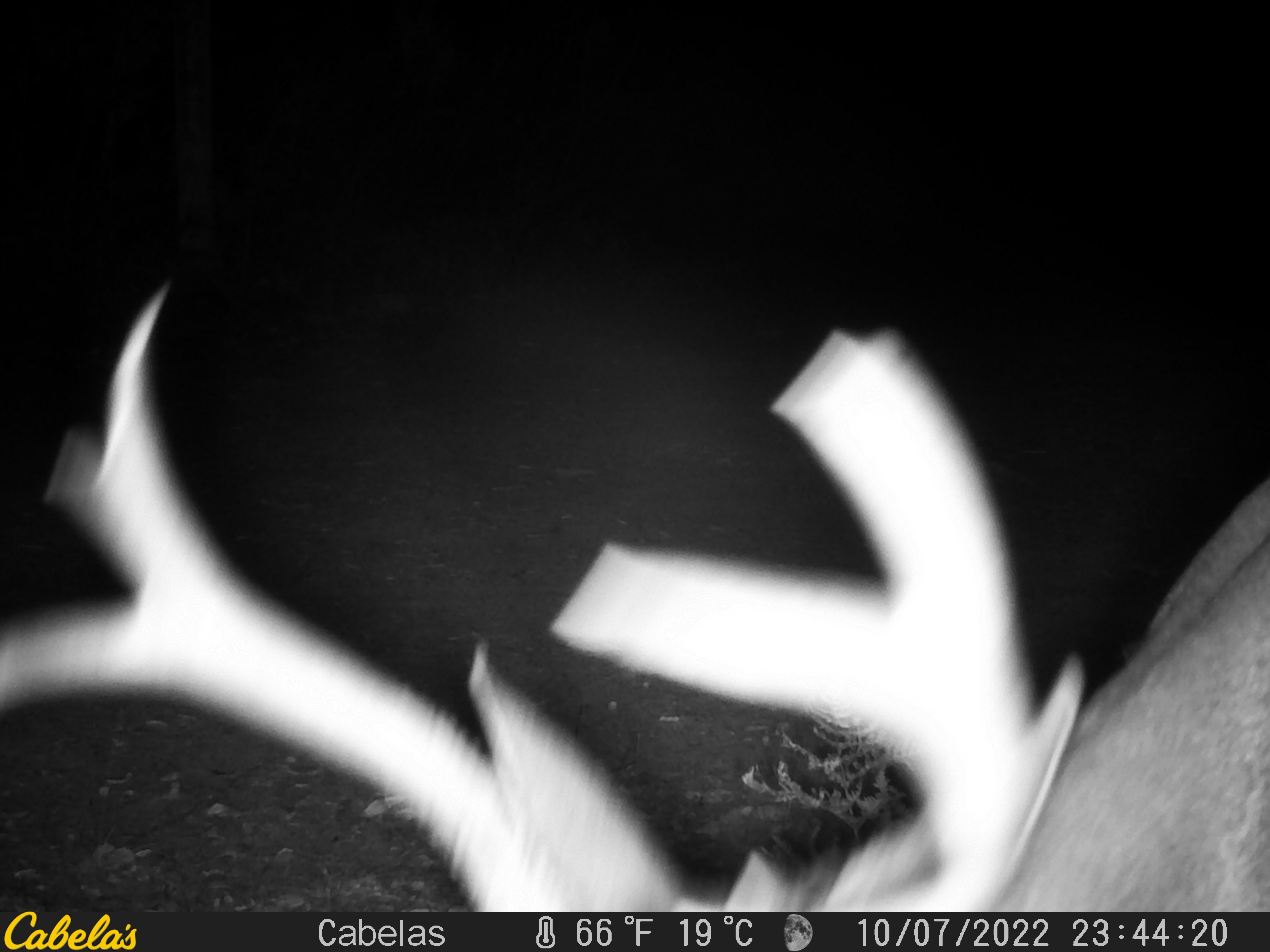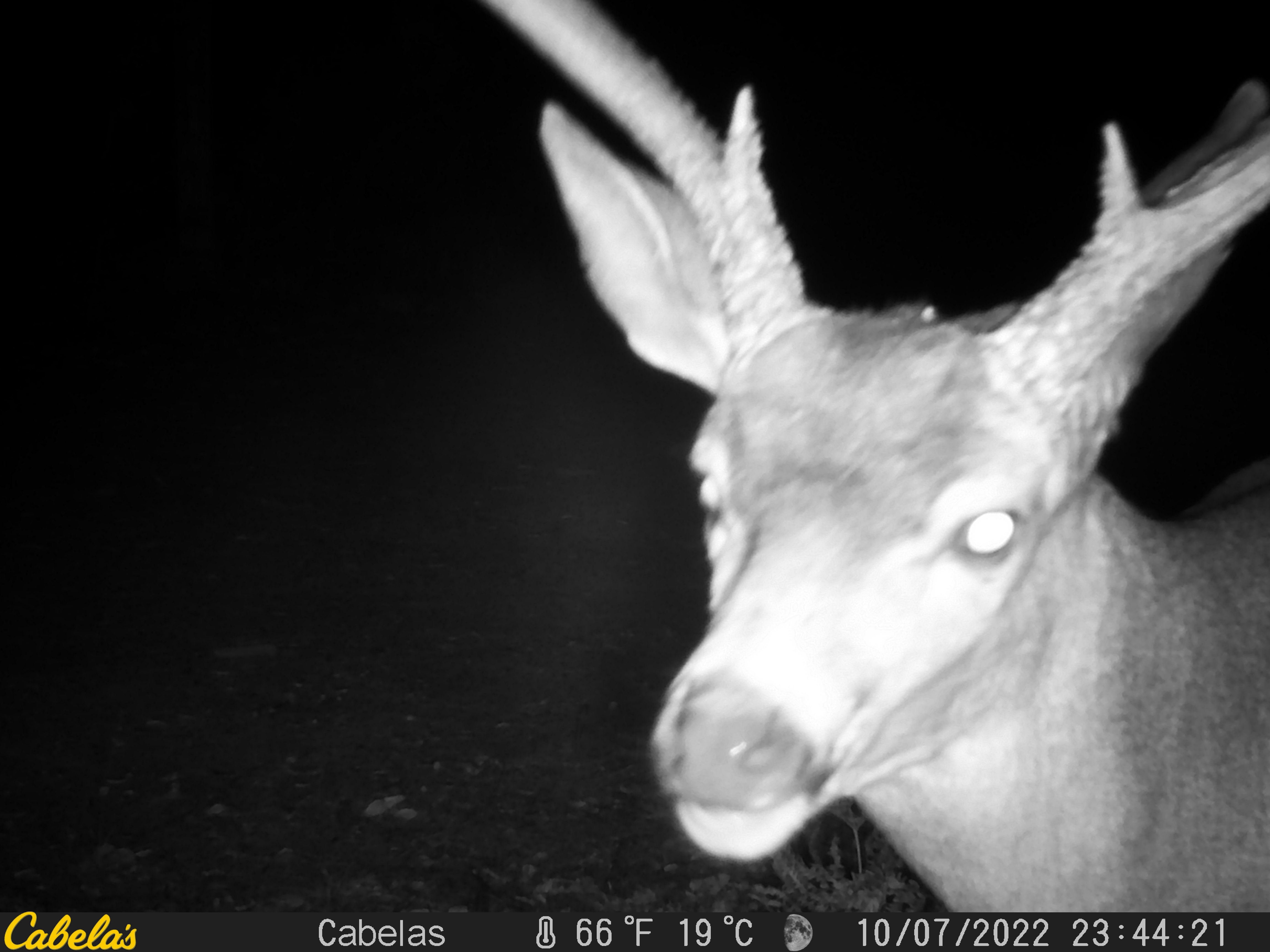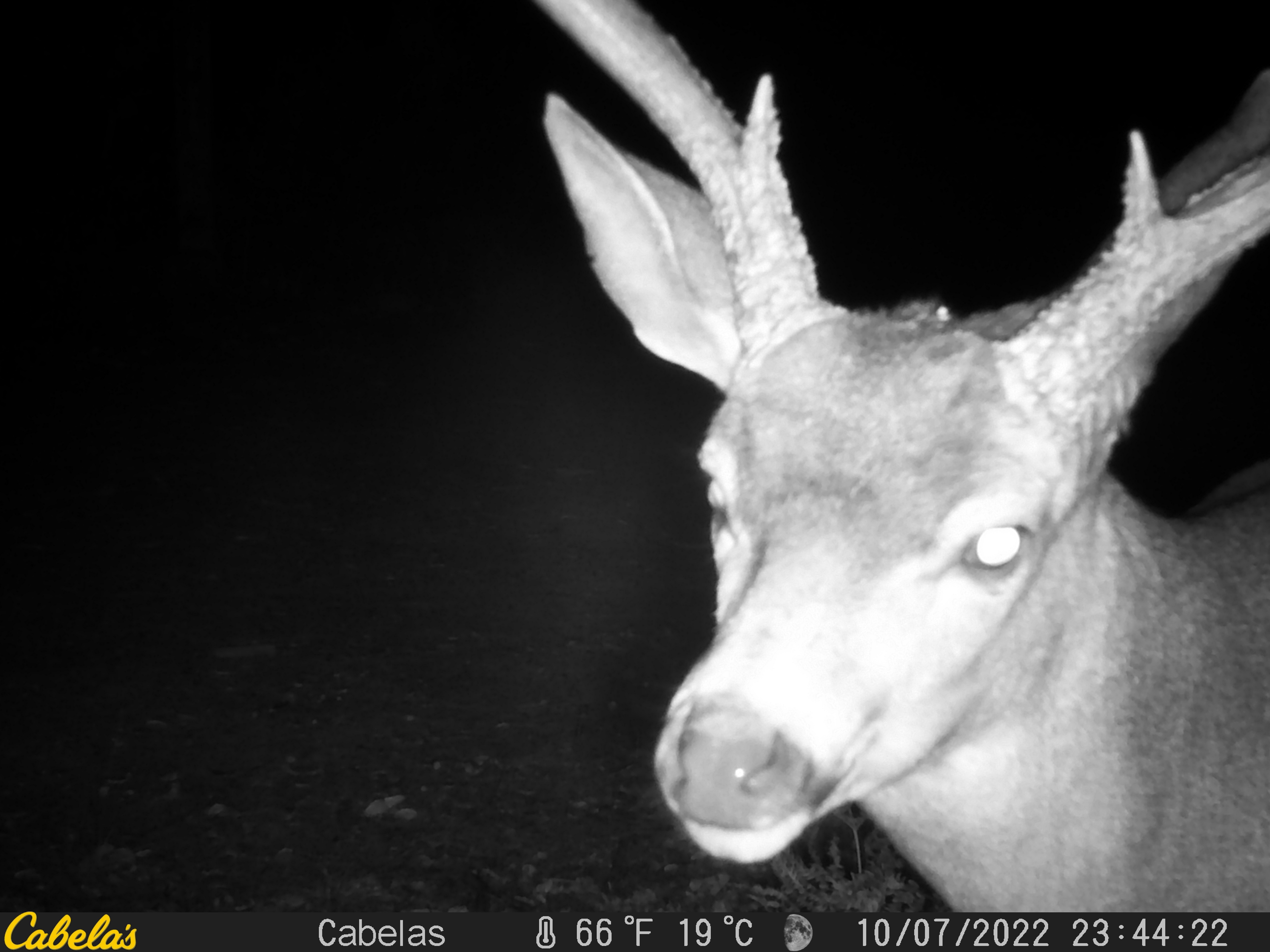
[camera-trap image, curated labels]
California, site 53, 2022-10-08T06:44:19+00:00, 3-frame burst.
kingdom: Animalia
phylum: Chordata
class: Mammalia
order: Artiodactyla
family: Cervidae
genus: Odocoileus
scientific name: Odocoileus hemionus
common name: mule deer